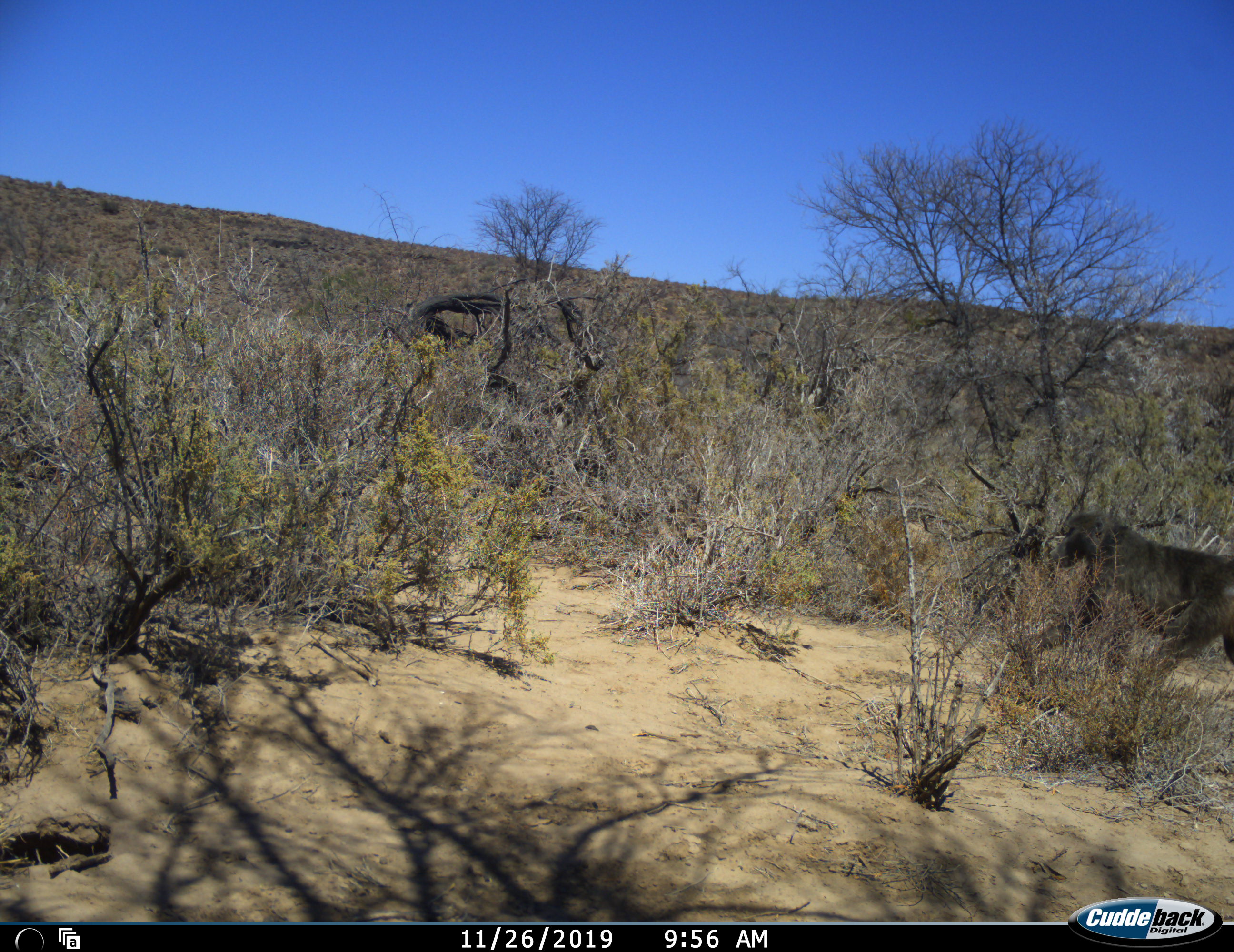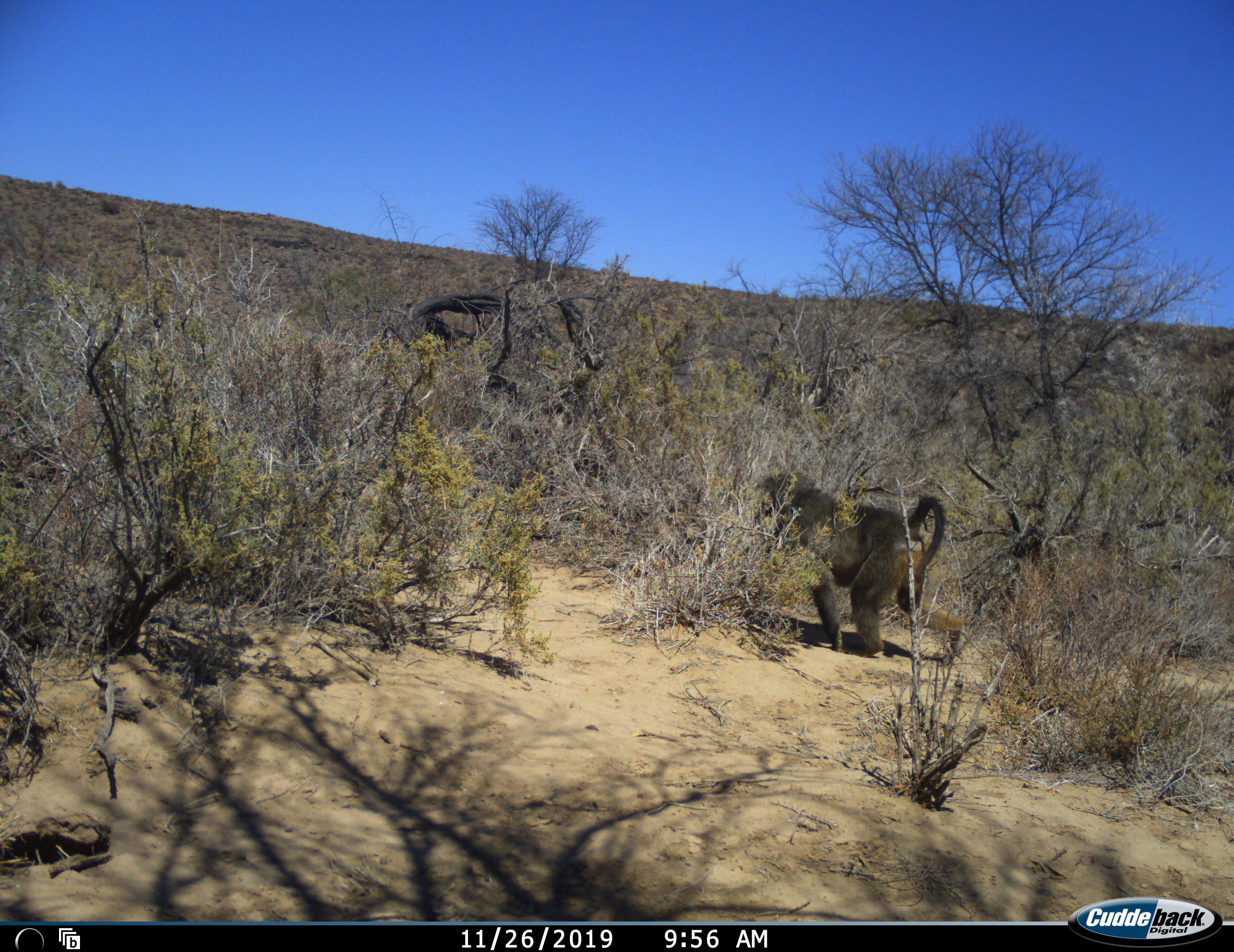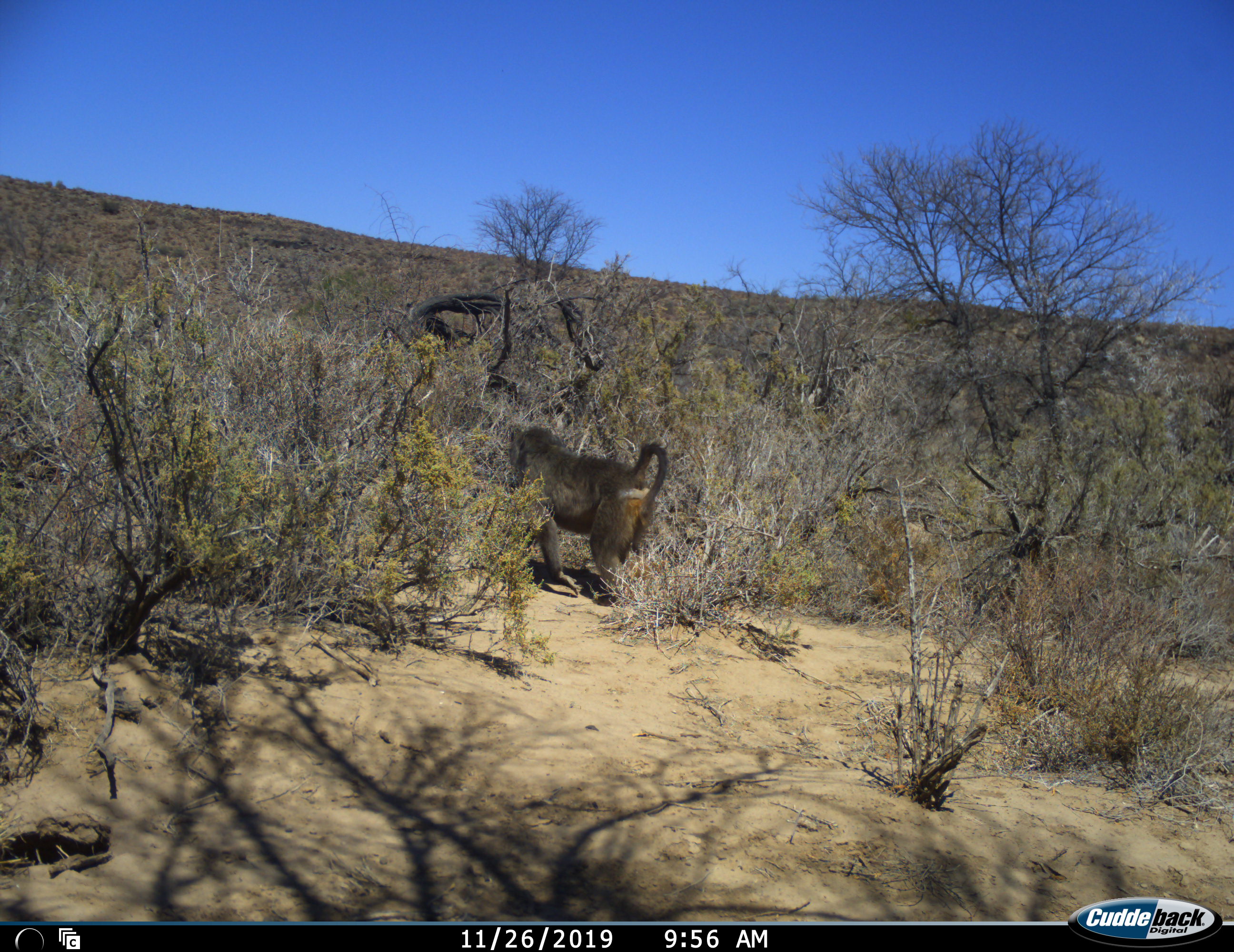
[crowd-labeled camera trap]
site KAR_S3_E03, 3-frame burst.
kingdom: Animalia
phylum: Chordata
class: Mammalia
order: Primates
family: Cercopithecidae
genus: Papio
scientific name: Papio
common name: baboon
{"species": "baboon (Papio)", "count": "1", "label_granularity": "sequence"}